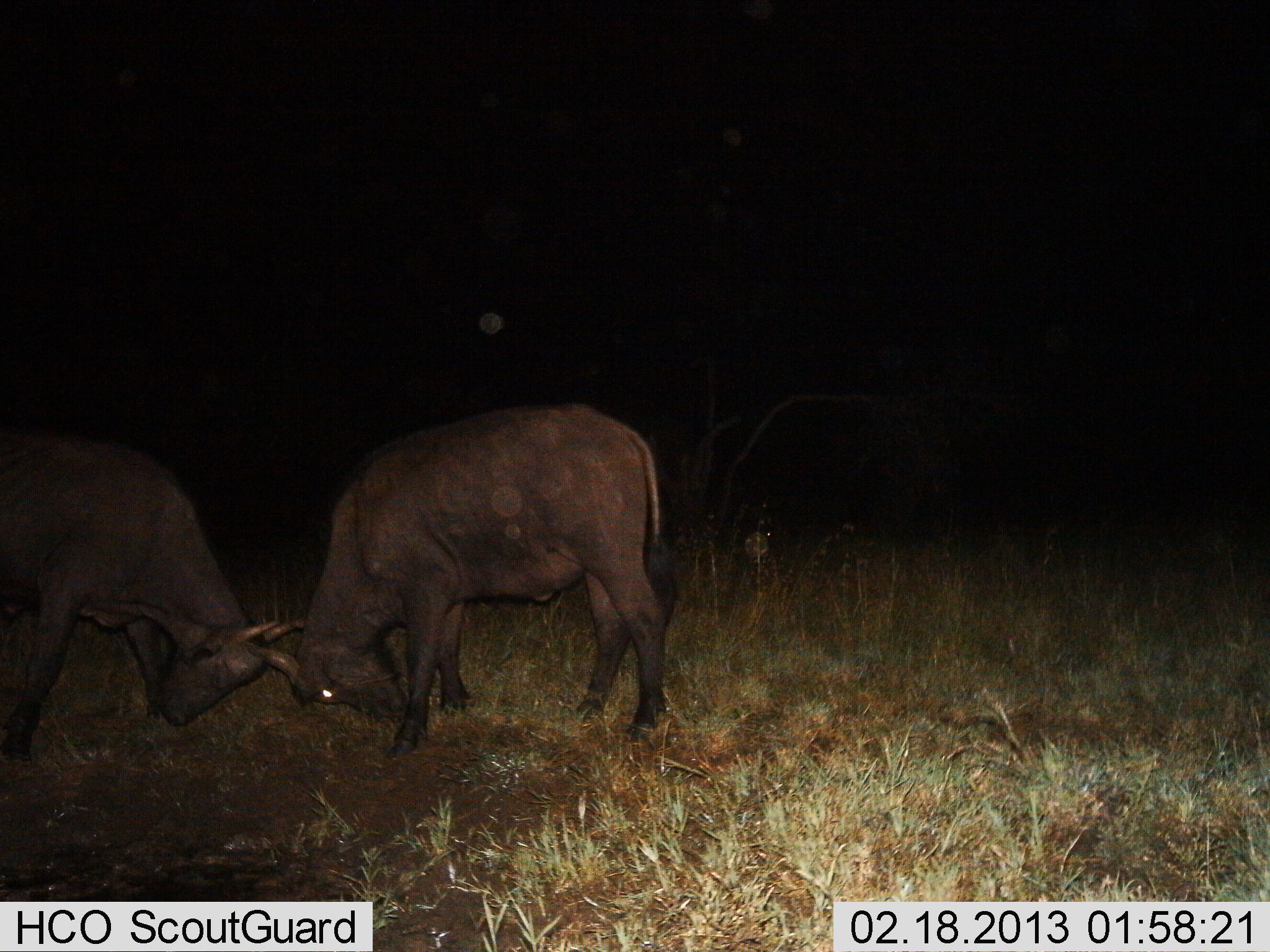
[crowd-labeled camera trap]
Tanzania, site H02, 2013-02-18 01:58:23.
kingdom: Animalia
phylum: Chordata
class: Mammalia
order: Artiodactyla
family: Bovidae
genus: Syncerus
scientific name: Syncerus caffer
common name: cape buffalo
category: buffalo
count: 2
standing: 7%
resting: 0%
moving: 7%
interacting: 93%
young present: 53%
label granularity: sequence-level